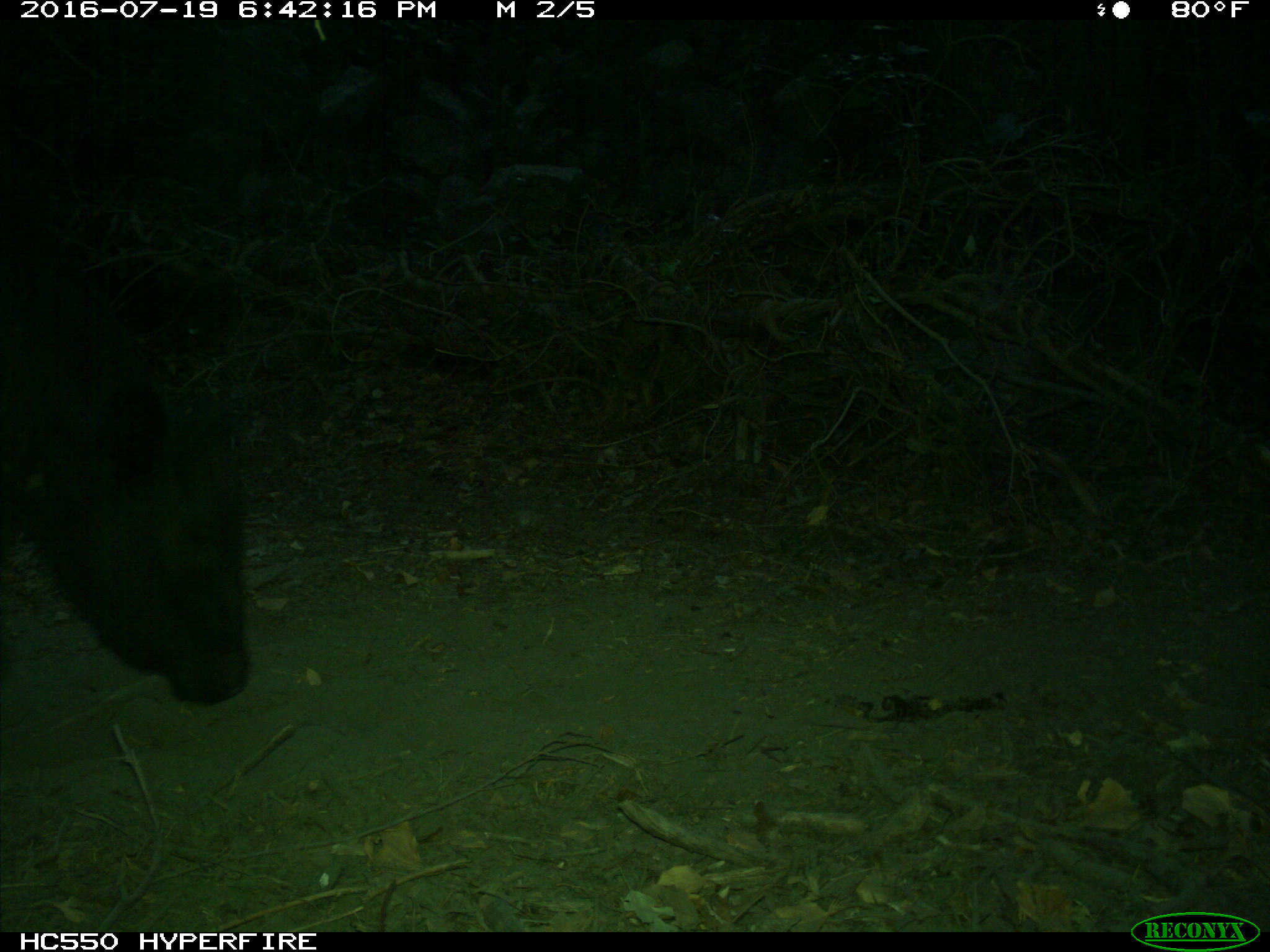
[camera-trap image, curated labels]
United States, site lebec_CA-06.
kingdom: Animalia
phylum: Chordata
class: Mammalia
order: Artiodactyla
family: Bovidae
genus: Bos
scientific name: Bos taurus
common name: domestic cow